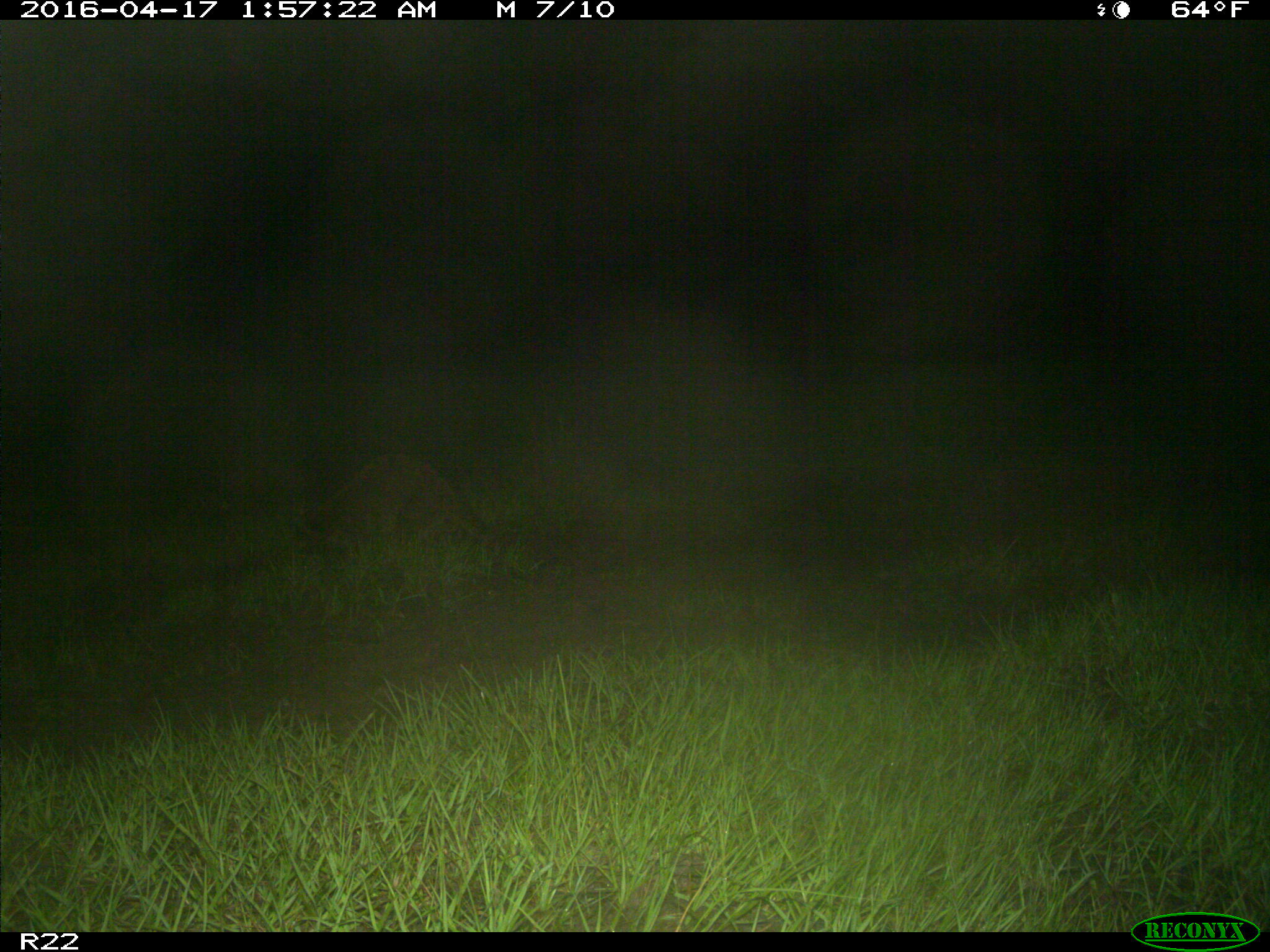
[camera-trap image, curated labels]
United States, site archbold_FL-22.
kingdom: Animalia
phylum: Chordata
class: Mammalia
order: Carnivora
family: Procyonidae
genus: Procyon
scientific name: Procyon lotor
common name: common raccoon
Procyon lotor (common raccoon).